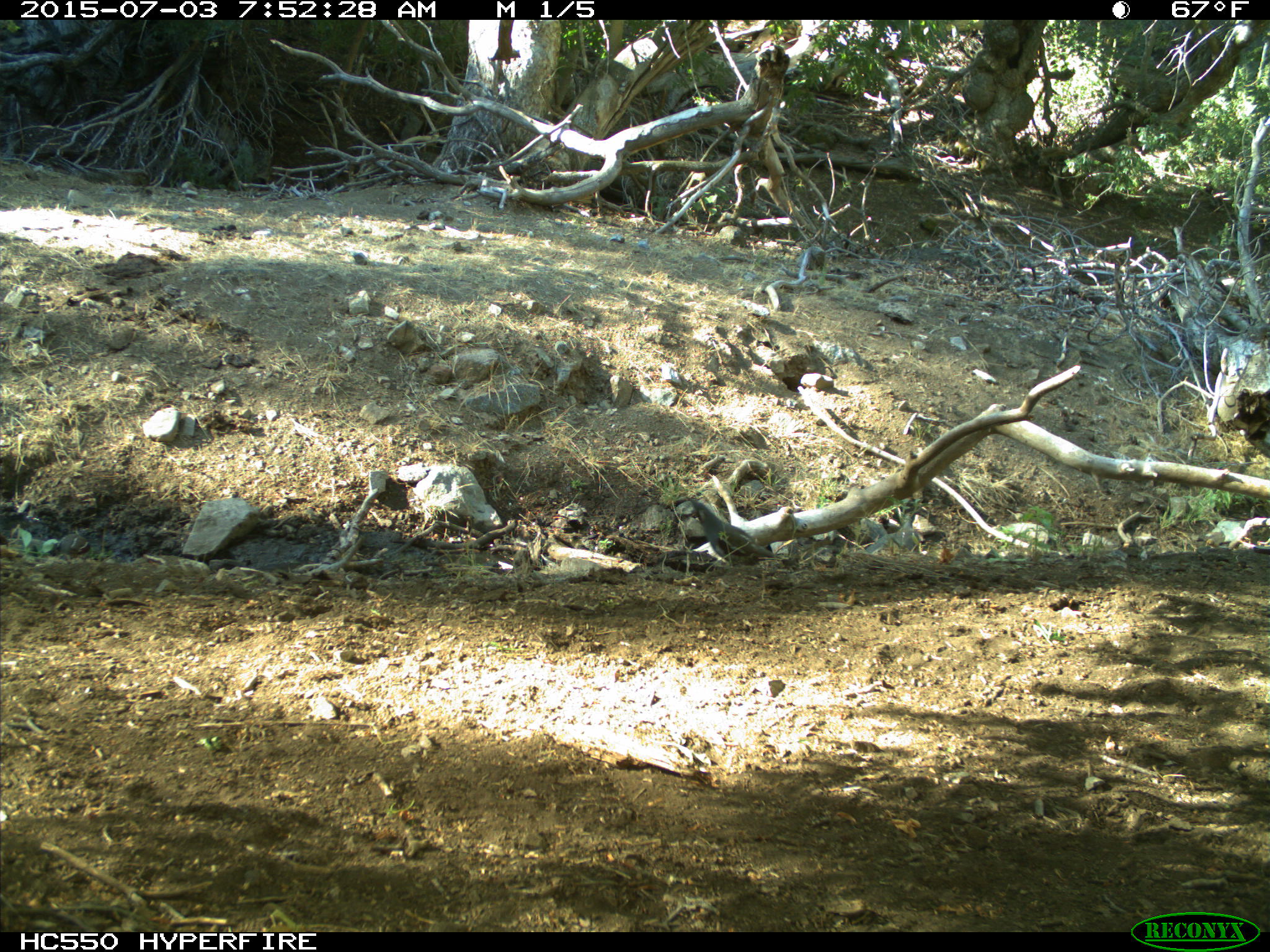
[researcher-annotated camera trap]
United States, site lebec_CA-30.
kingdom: Animalia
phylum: Chordata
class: Aves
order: Galliformes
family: Odontophoridae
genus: Callipepla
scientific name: Callipepla californica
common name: california quail